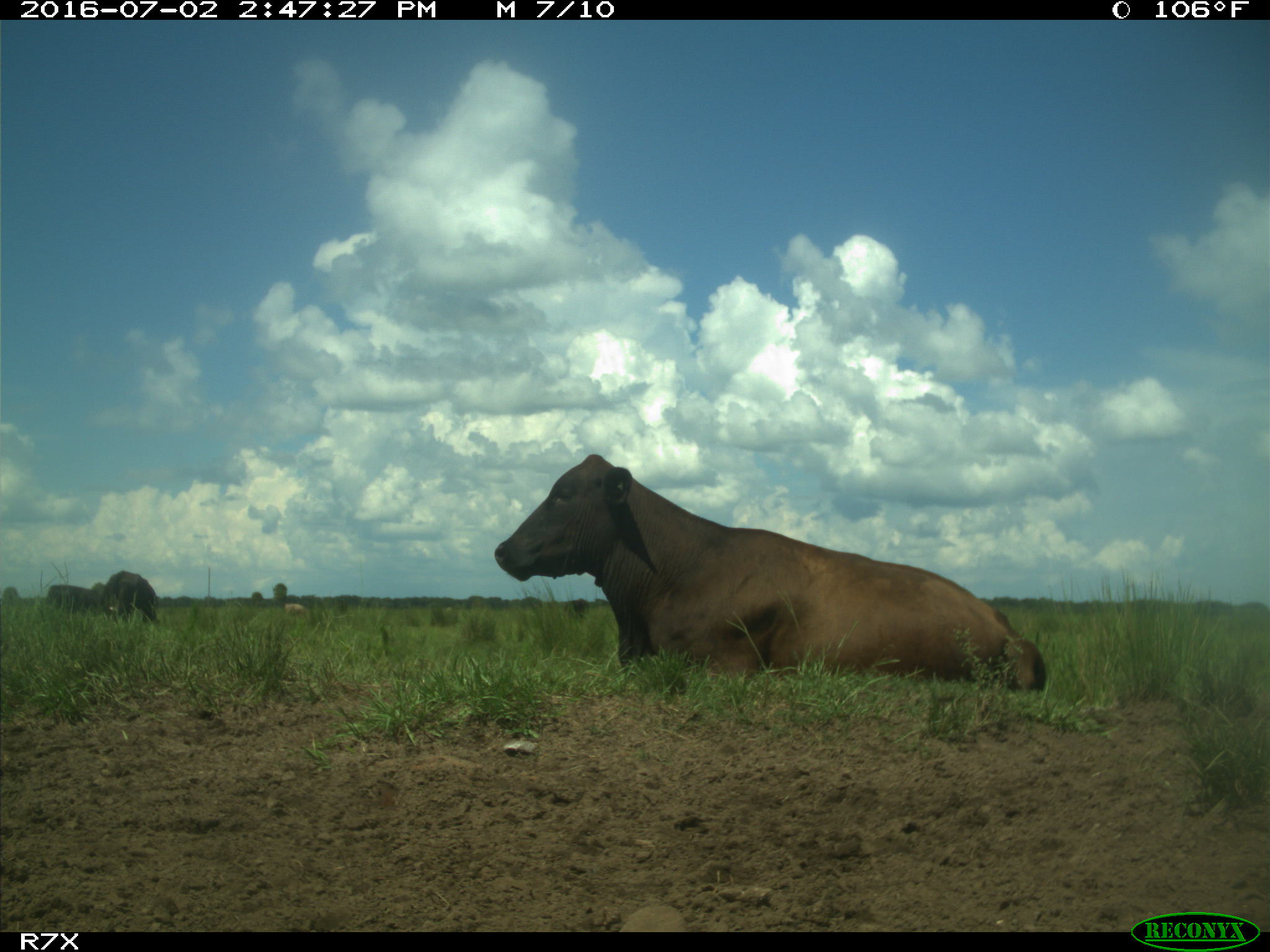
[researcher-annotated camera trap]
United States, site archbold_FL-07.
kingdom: Animalia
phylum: Chordata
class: Mammalia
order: Artiodactyla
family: Bovidae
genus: Bos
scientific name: Bos taurus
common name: domestic cow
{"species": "Bos taurus (domestic cow)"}